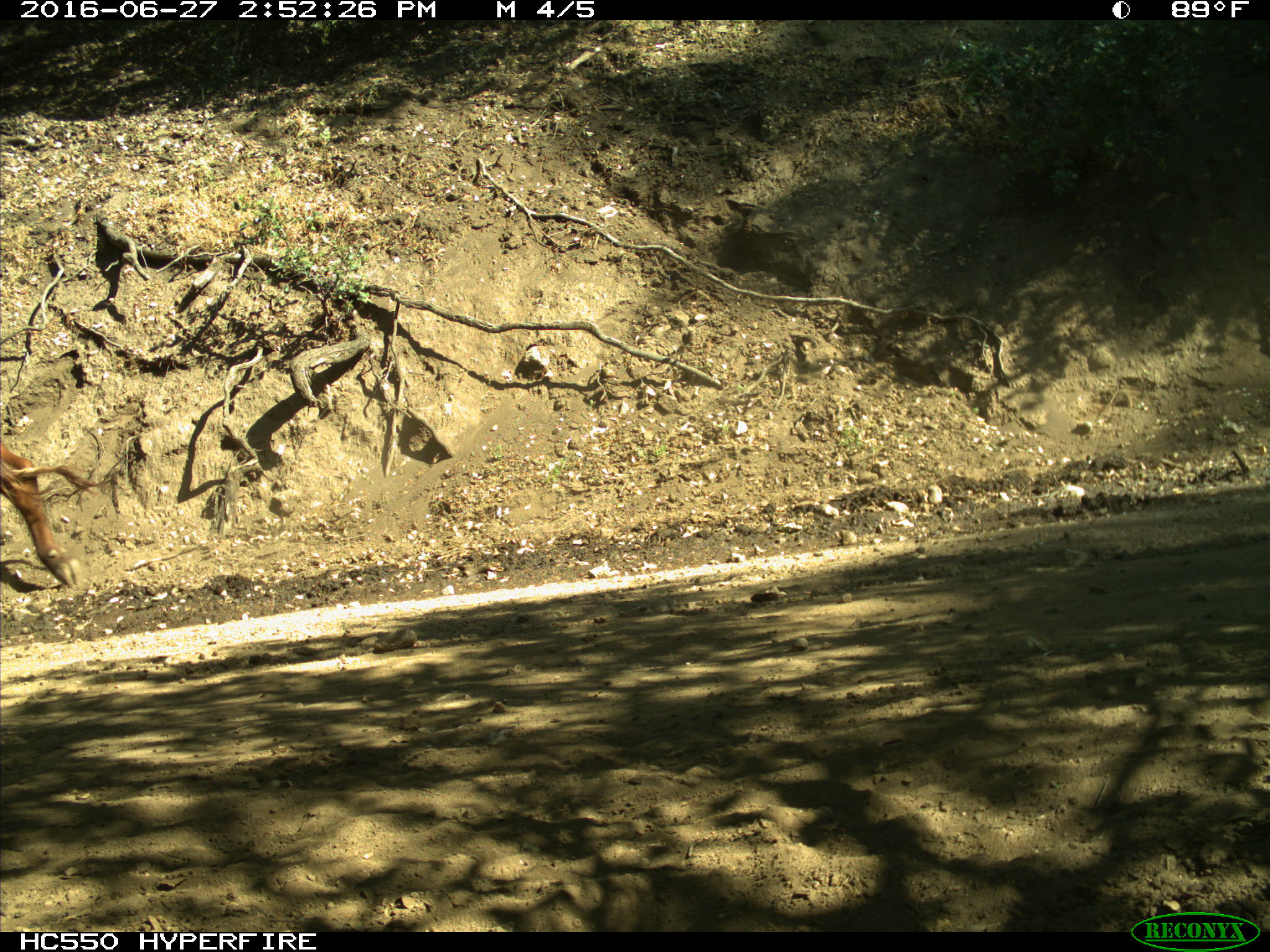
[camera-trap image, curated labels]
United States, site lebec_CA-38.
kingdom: Animalia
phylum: Chordata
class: Mammalia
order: Artiodactyla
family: Bovidae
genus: Bos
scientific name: Bos taurus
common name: domestic cow